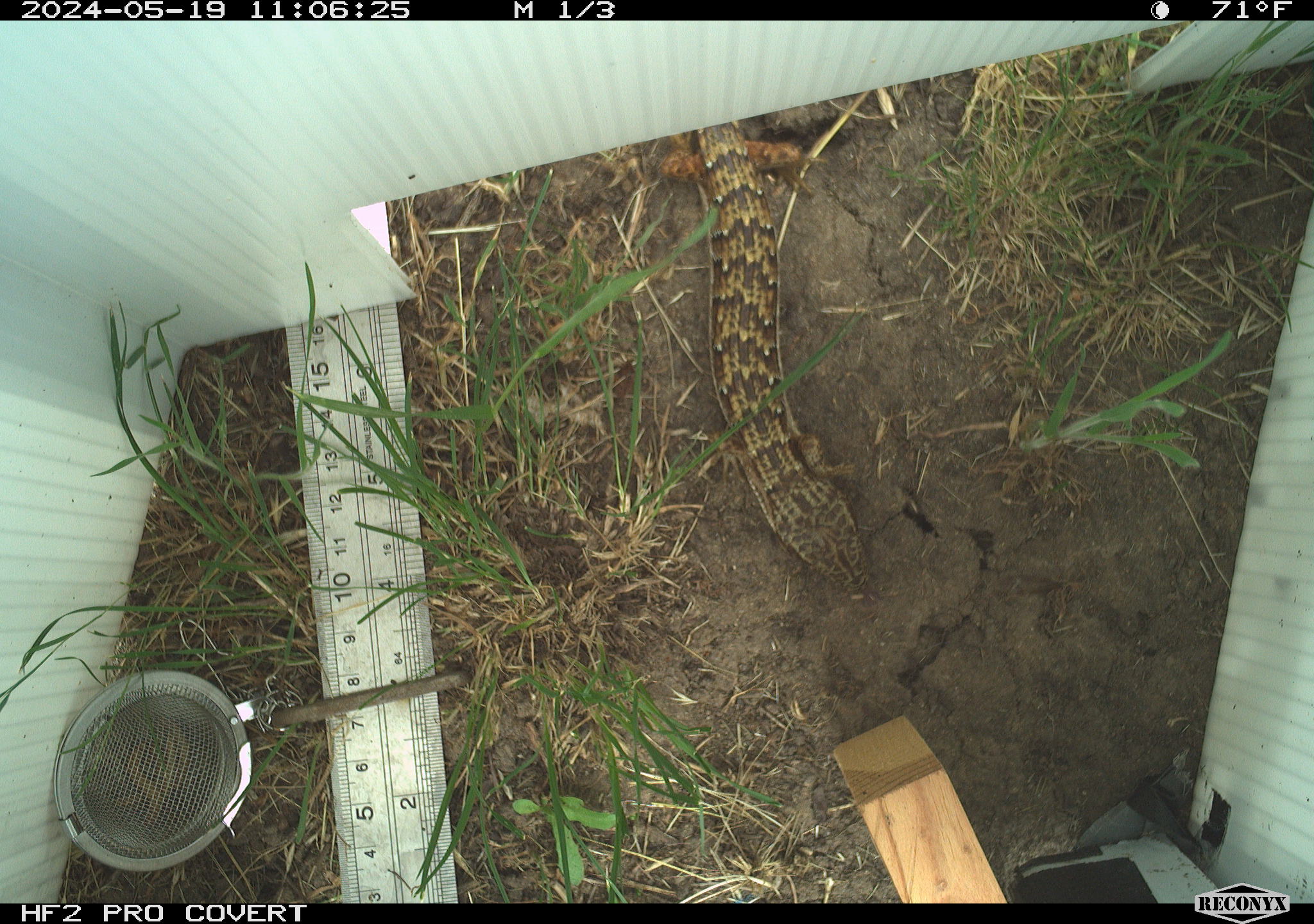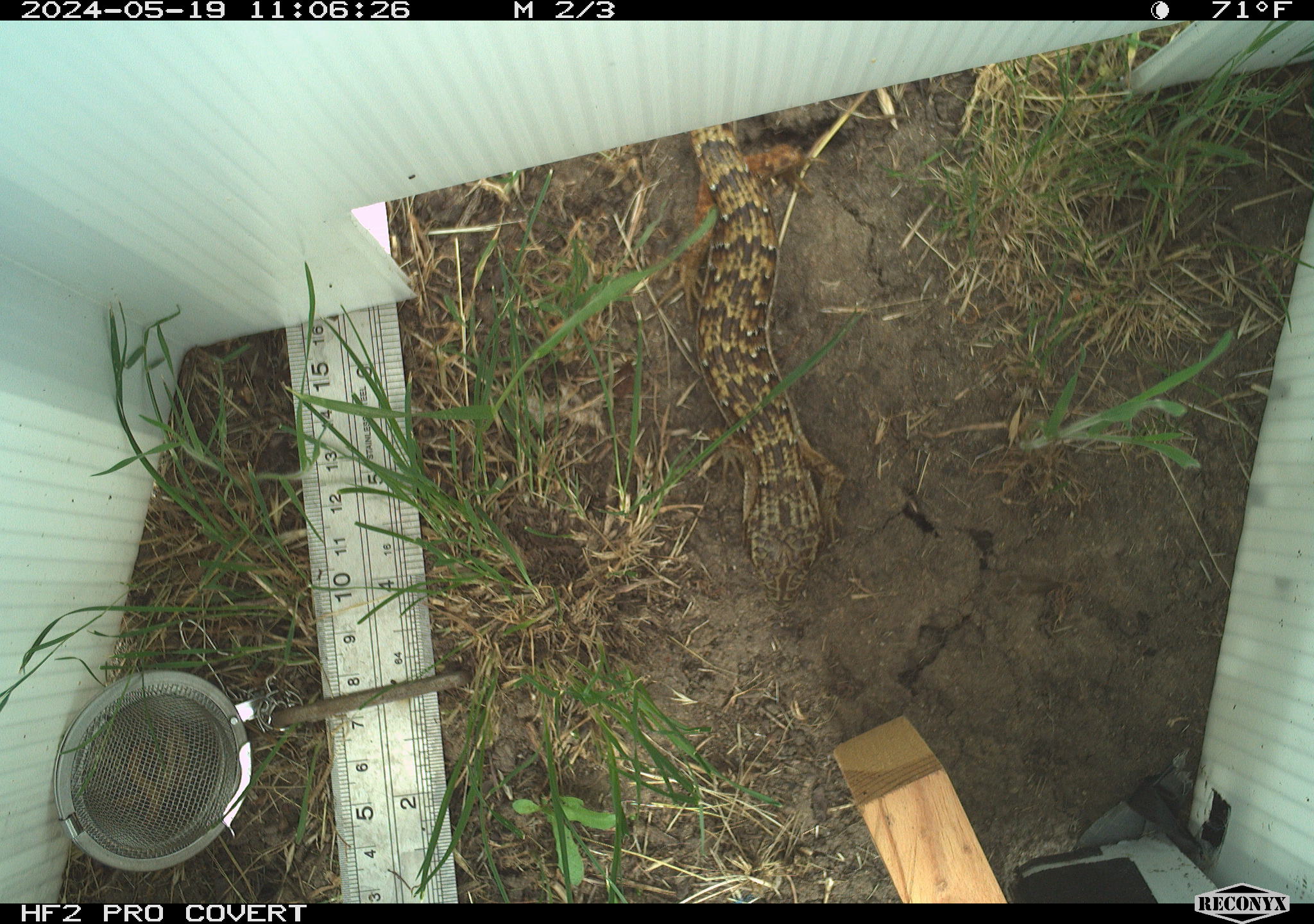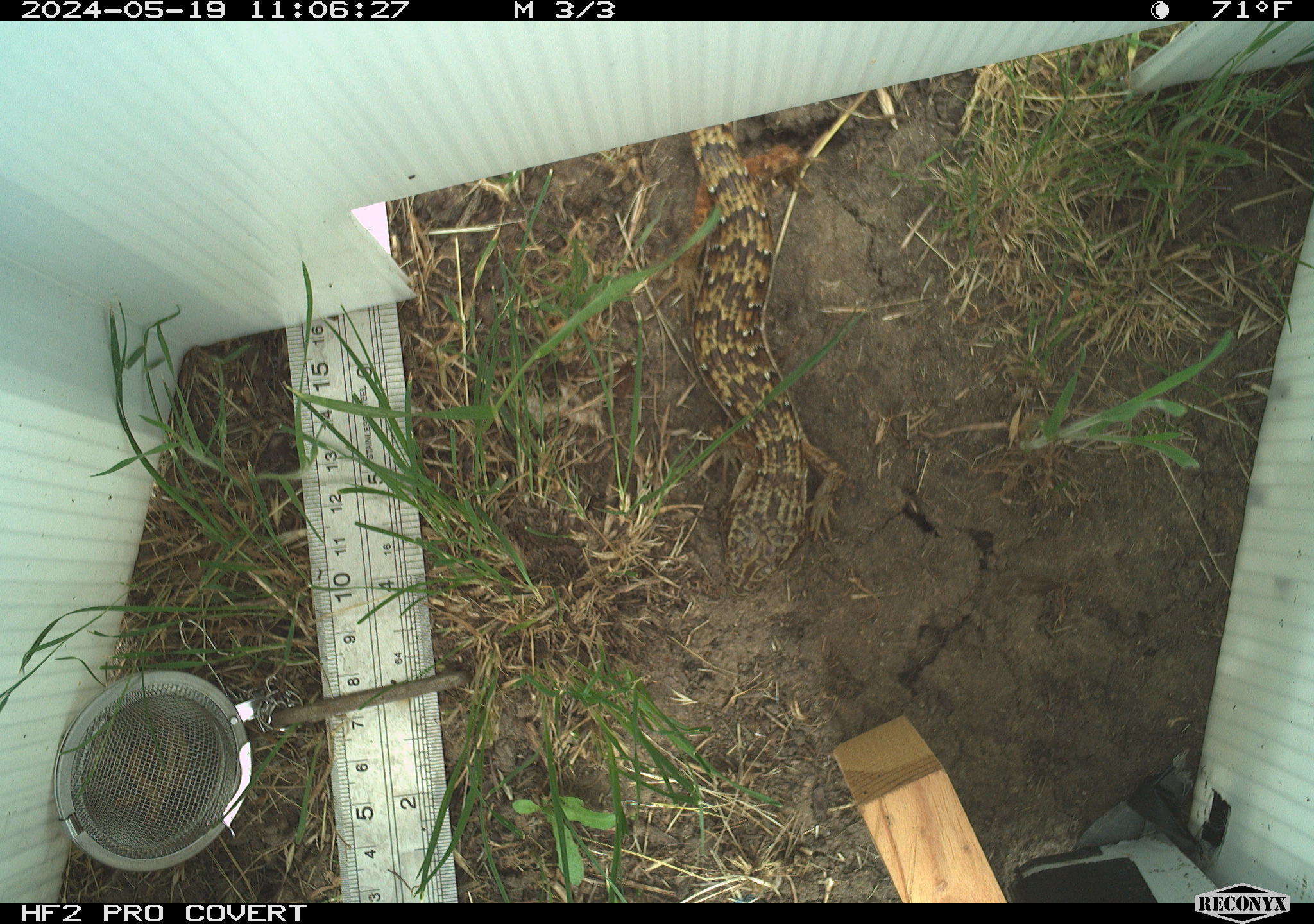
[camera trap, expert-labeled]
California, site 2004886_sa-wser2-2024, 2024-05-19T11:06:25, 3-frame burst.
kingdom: Animalia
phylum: Chordata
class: Reptilia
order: Squamata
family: Anguidae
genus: Elgaria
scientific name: Elgaria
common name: alligator lizards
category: elgaria species